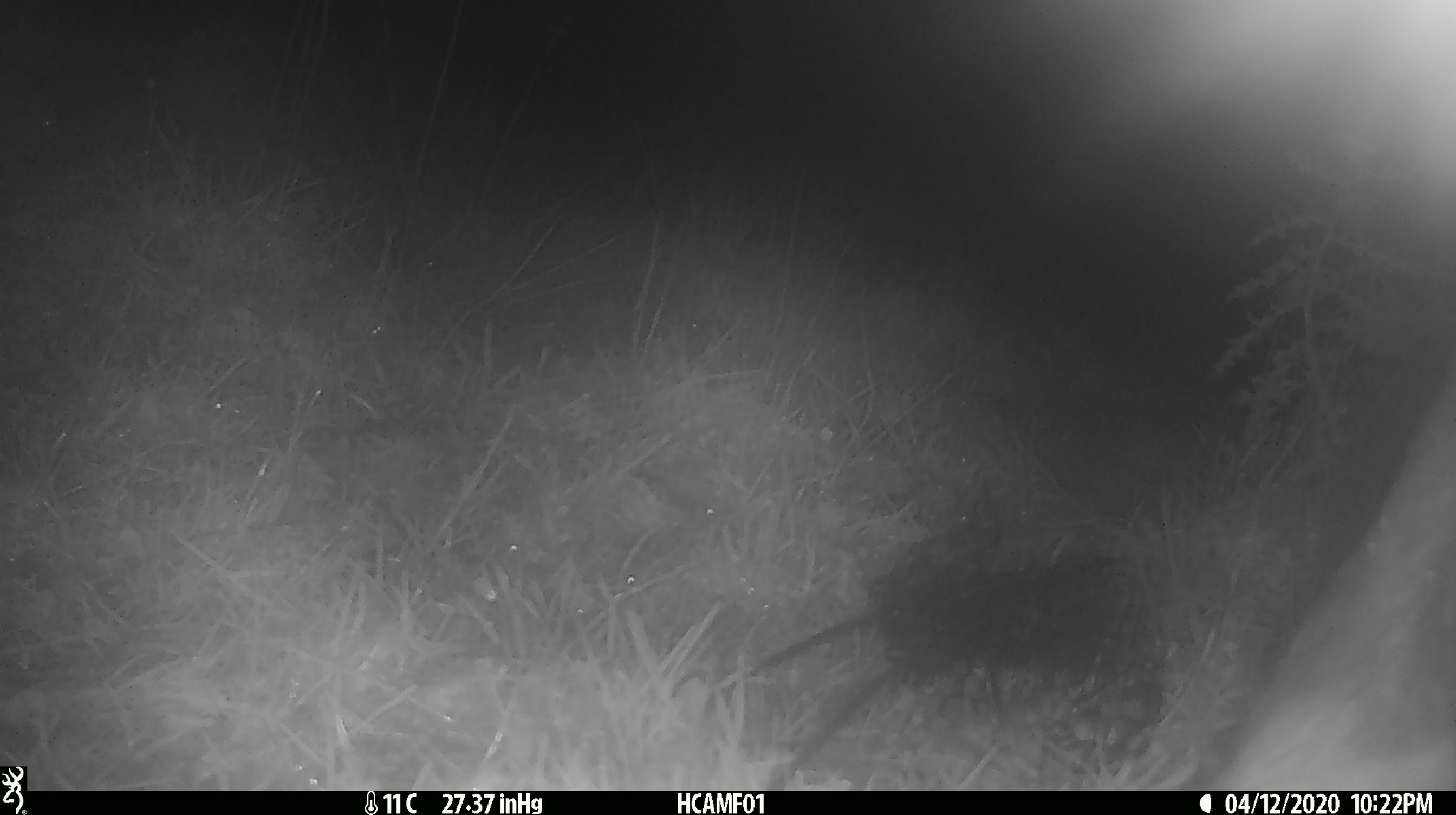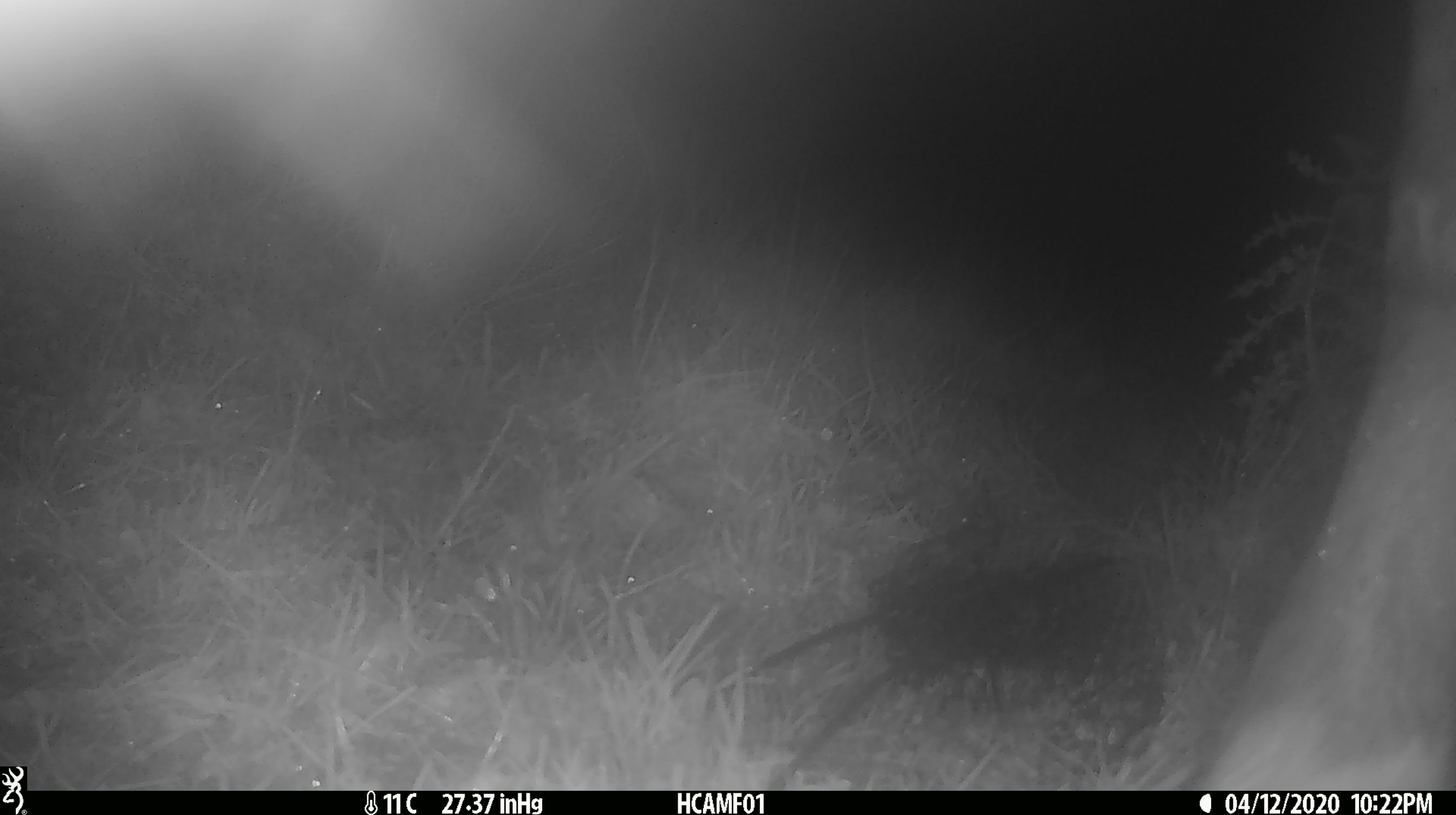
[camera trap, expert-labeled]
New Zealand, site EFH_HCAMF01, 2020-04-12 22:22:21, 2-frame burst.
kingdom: Animalia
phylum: Chordata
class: Mammalia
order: Artiodactyla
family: Bovidae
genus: Bos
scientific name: Bos taurus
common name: domestic cow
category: cow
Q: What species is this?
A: Cow (domestic cow) (Bos taurus).